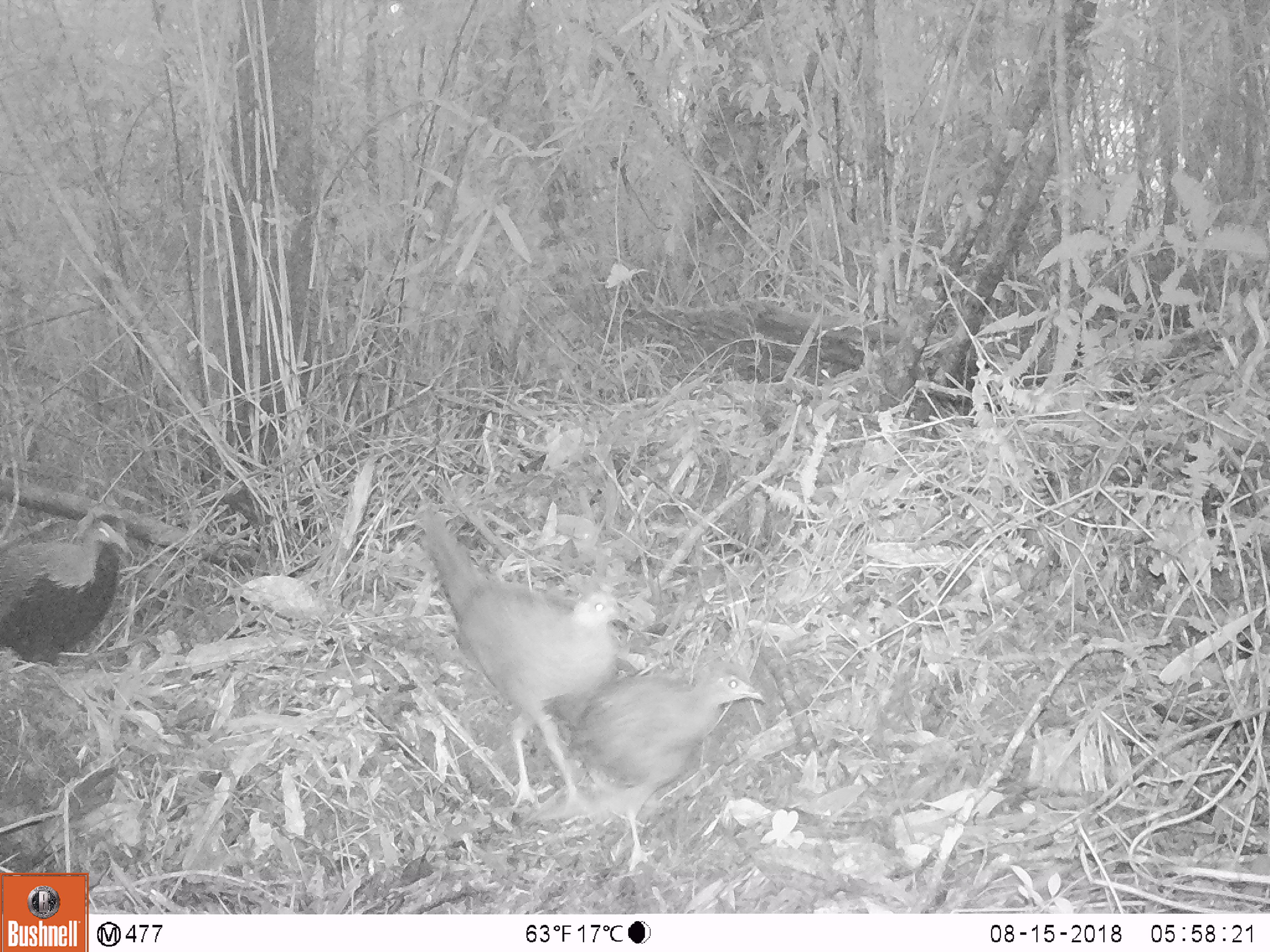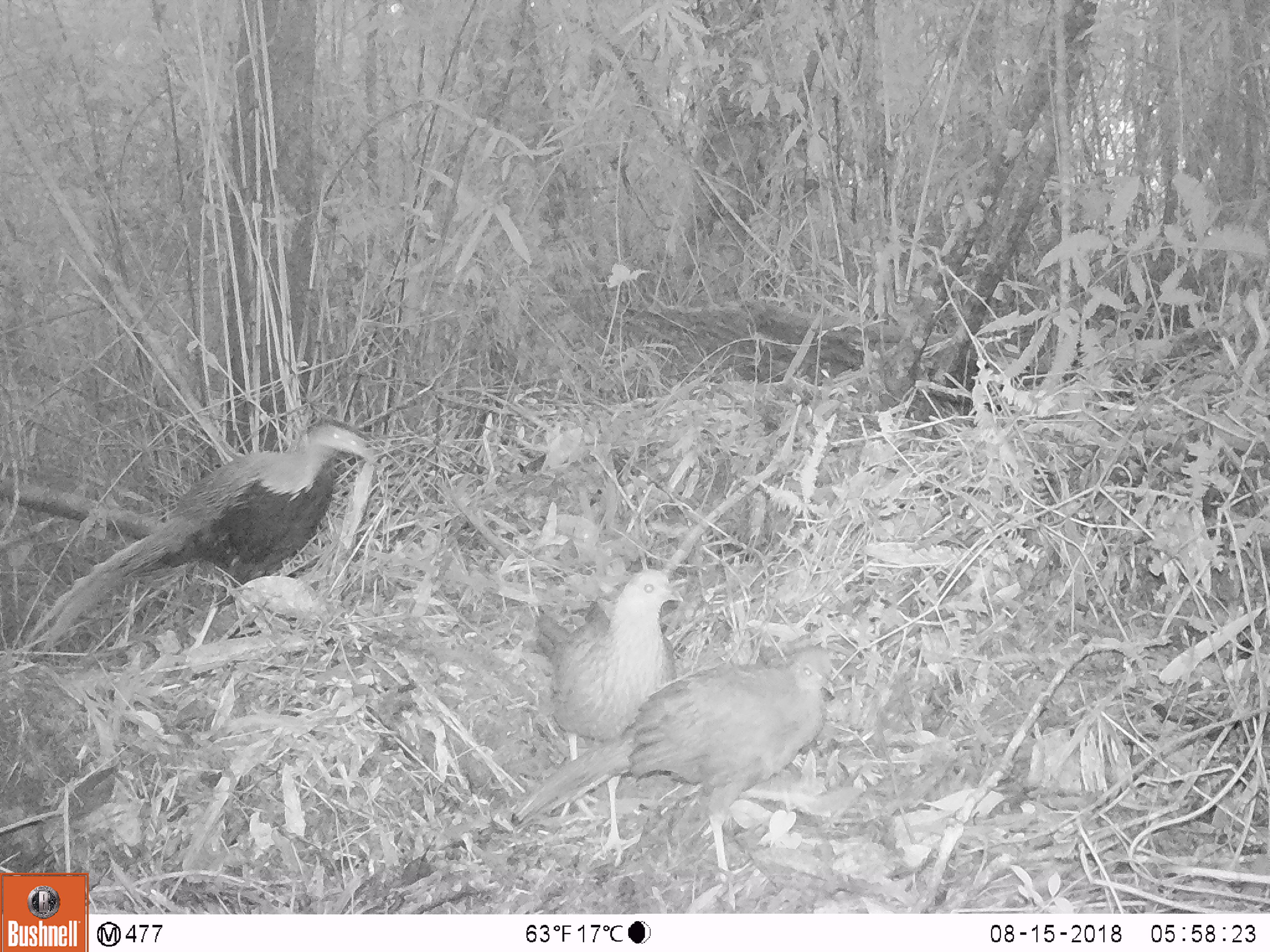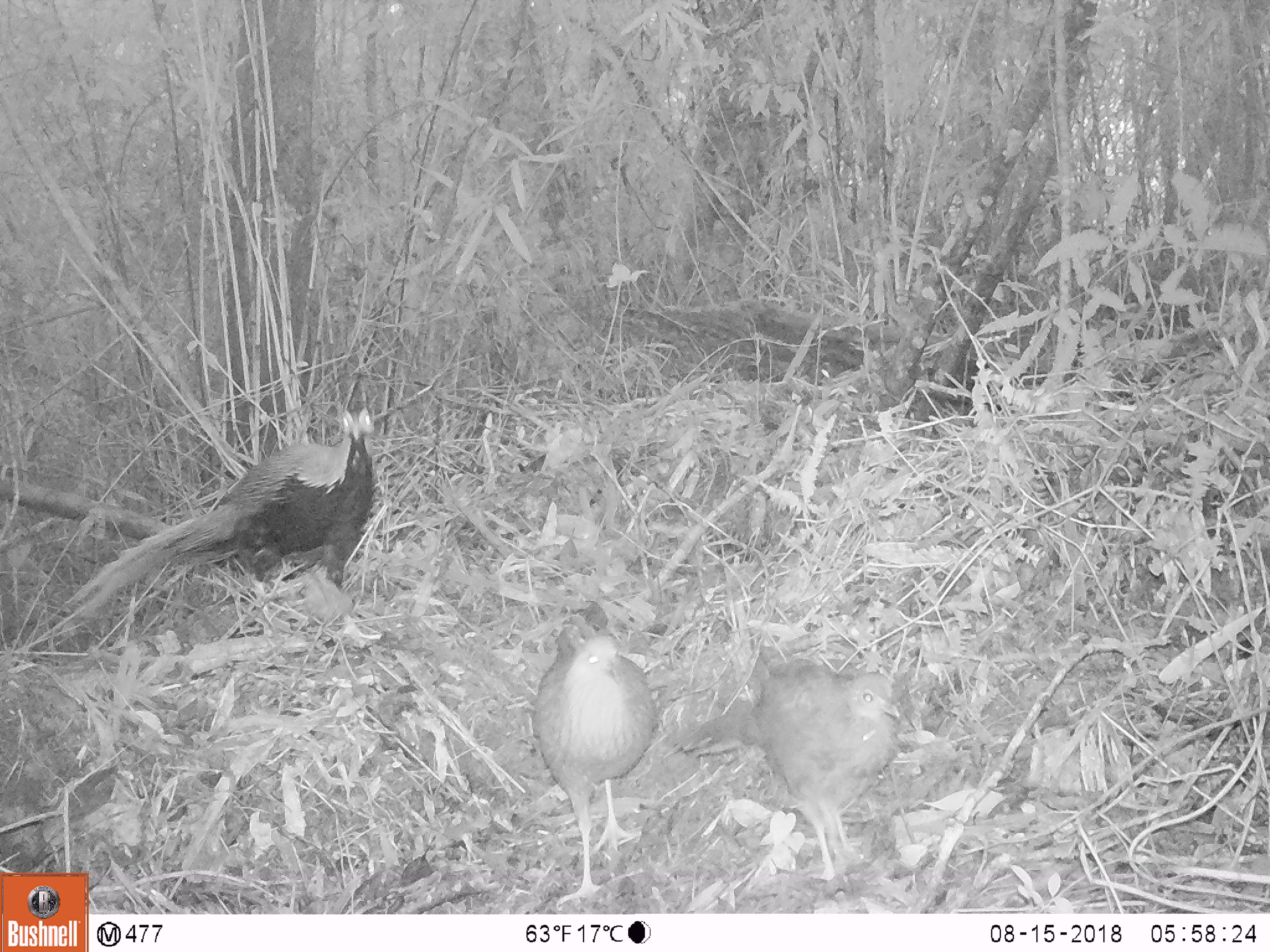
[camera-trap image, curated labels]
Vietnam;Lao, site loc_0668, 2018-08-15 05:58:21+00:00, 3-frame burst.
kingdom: Animalia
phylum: Chordata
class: Aves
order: Galliformes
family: Phasianidae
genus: Lophura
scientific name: Lophura nycthemera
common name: silver pheasant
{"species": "silver pheasant (Lophura nycthemera)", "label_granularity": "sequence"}